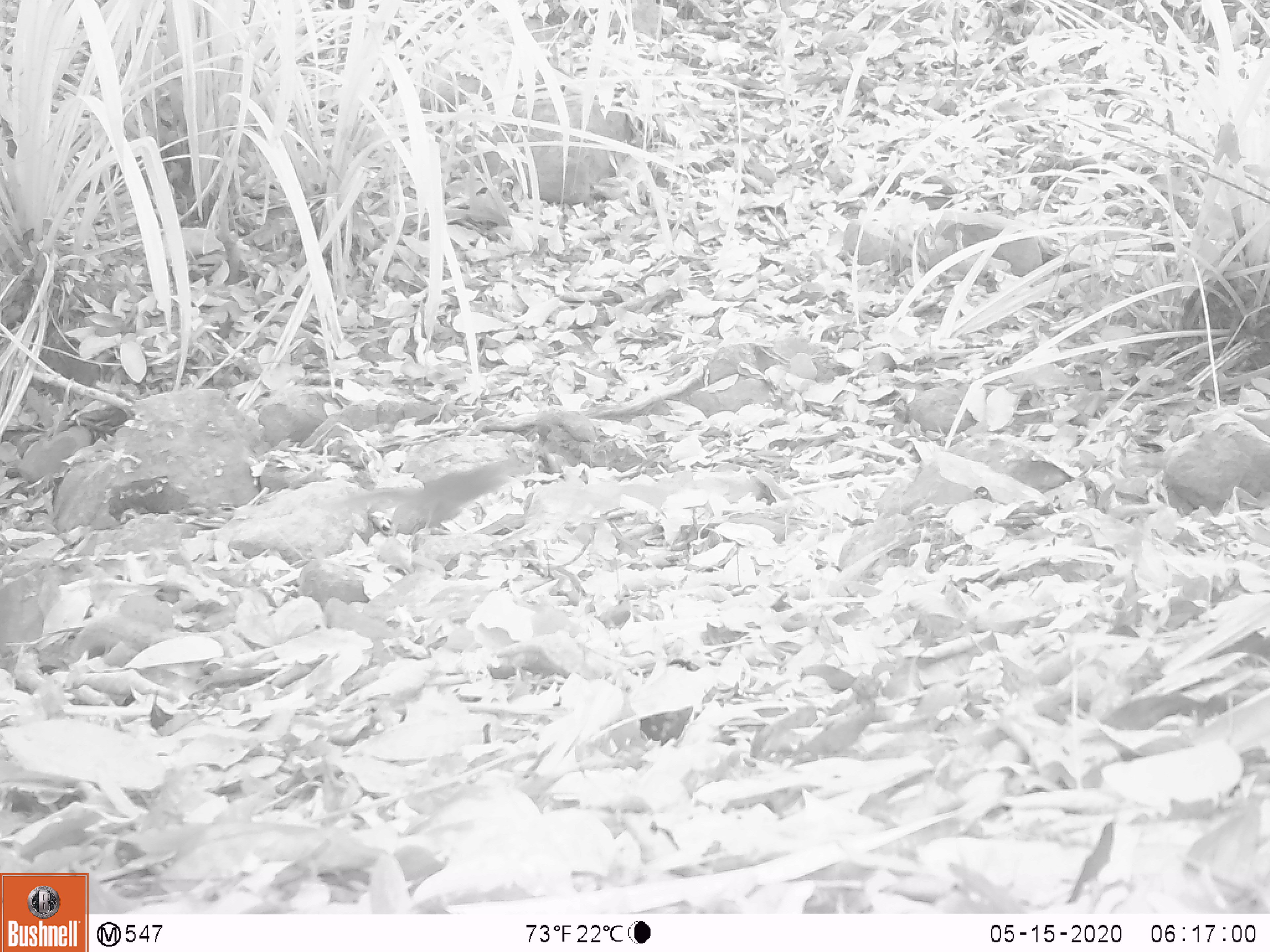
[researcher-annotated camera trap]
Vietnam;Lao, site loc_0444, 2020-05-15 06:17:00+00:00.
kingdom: Animalia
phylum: Chordata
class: Mammalia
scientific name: Mammalia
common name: mammal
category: unidentified small mammal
Unidentified small mammal (mammal) (Mammalia). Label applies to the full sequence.